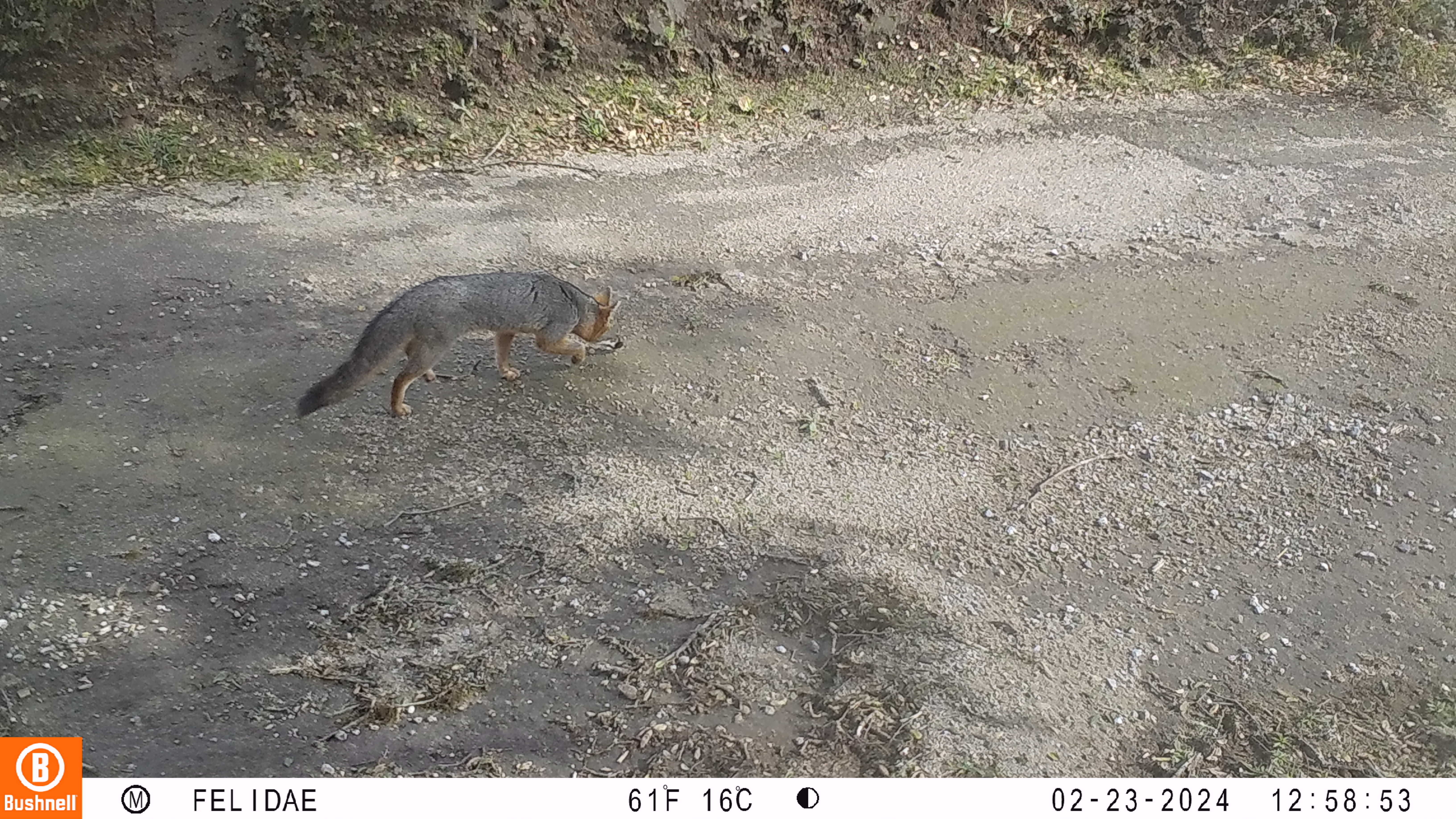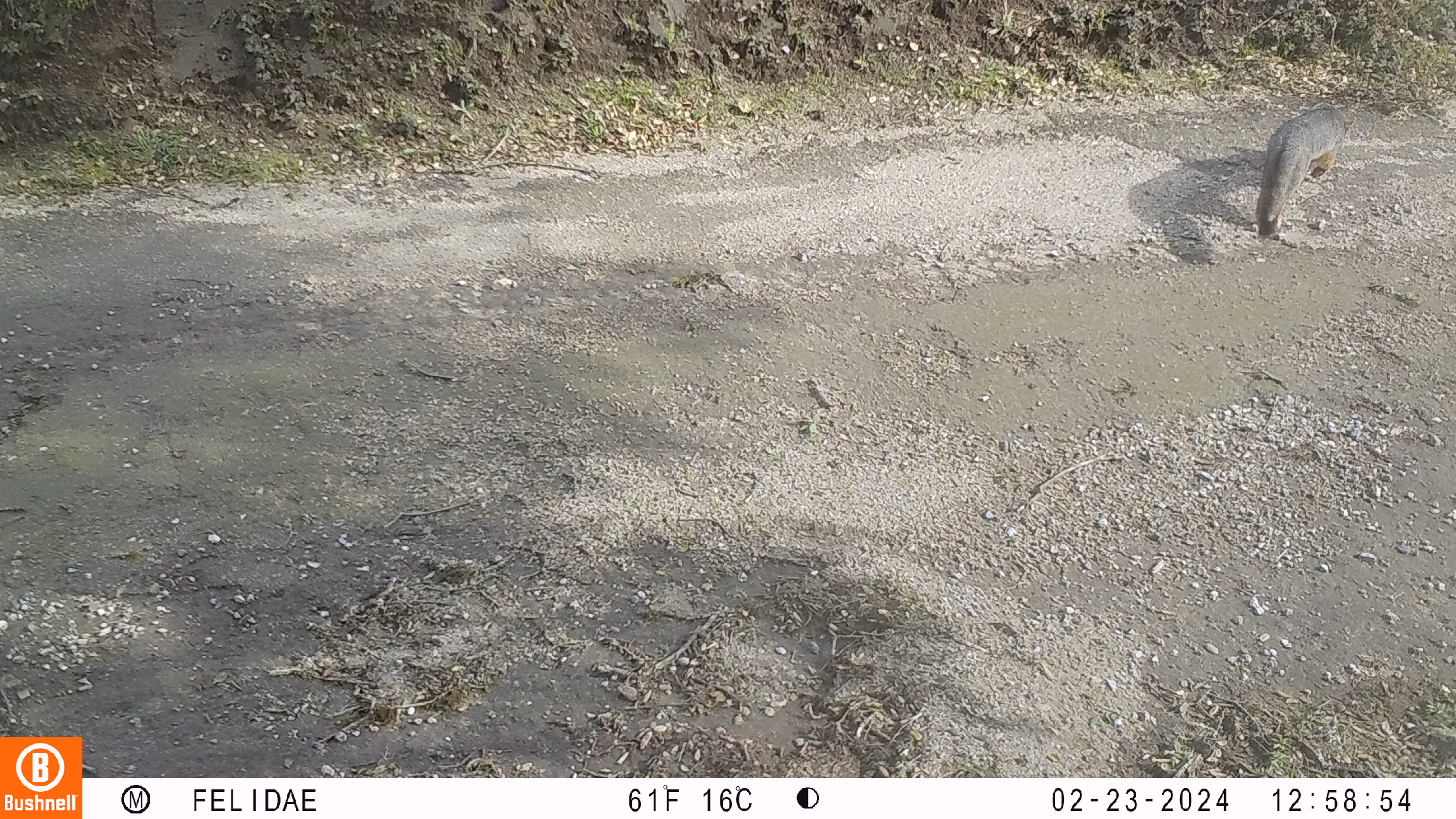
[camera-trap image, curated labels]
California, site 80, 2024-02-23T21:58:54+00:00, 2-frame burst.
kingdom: Animalia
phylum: Chordata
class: Mammalia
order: Carnivora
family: Canidae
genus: Urocyon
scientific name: Urocyon cinereoargenteus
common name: gray fox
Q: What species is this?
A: Gray fox (Urocyon cinereoargenteus).